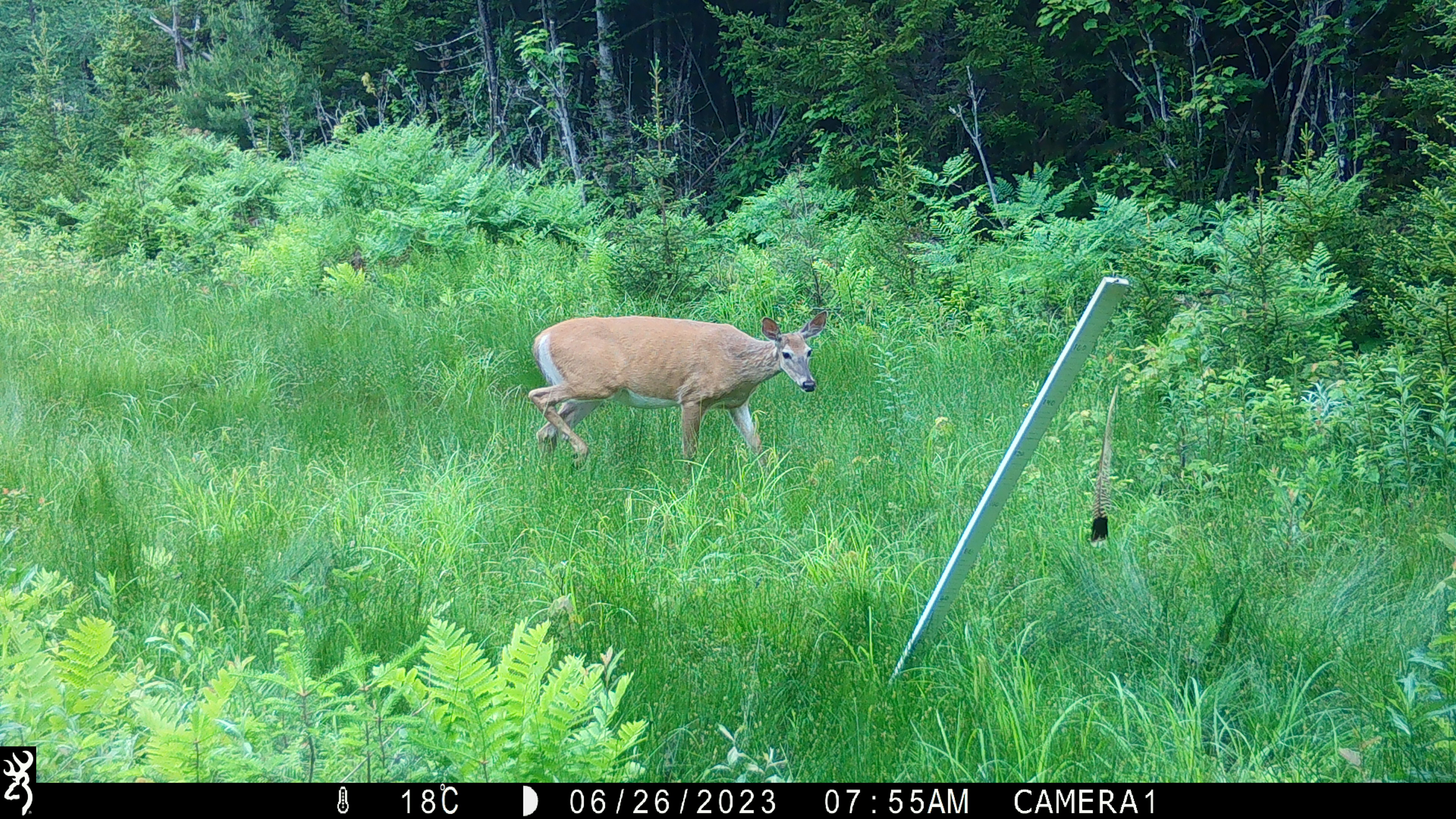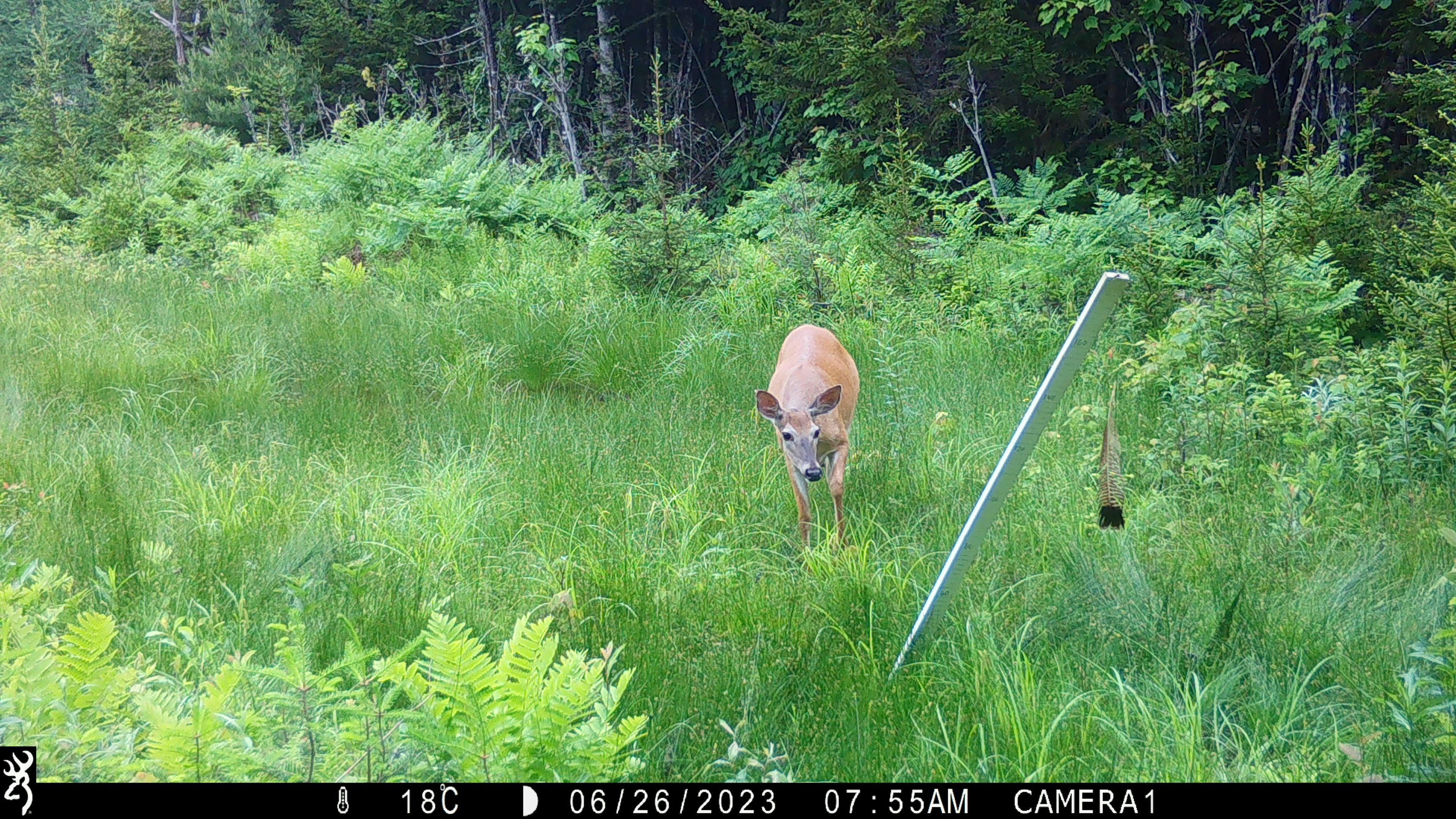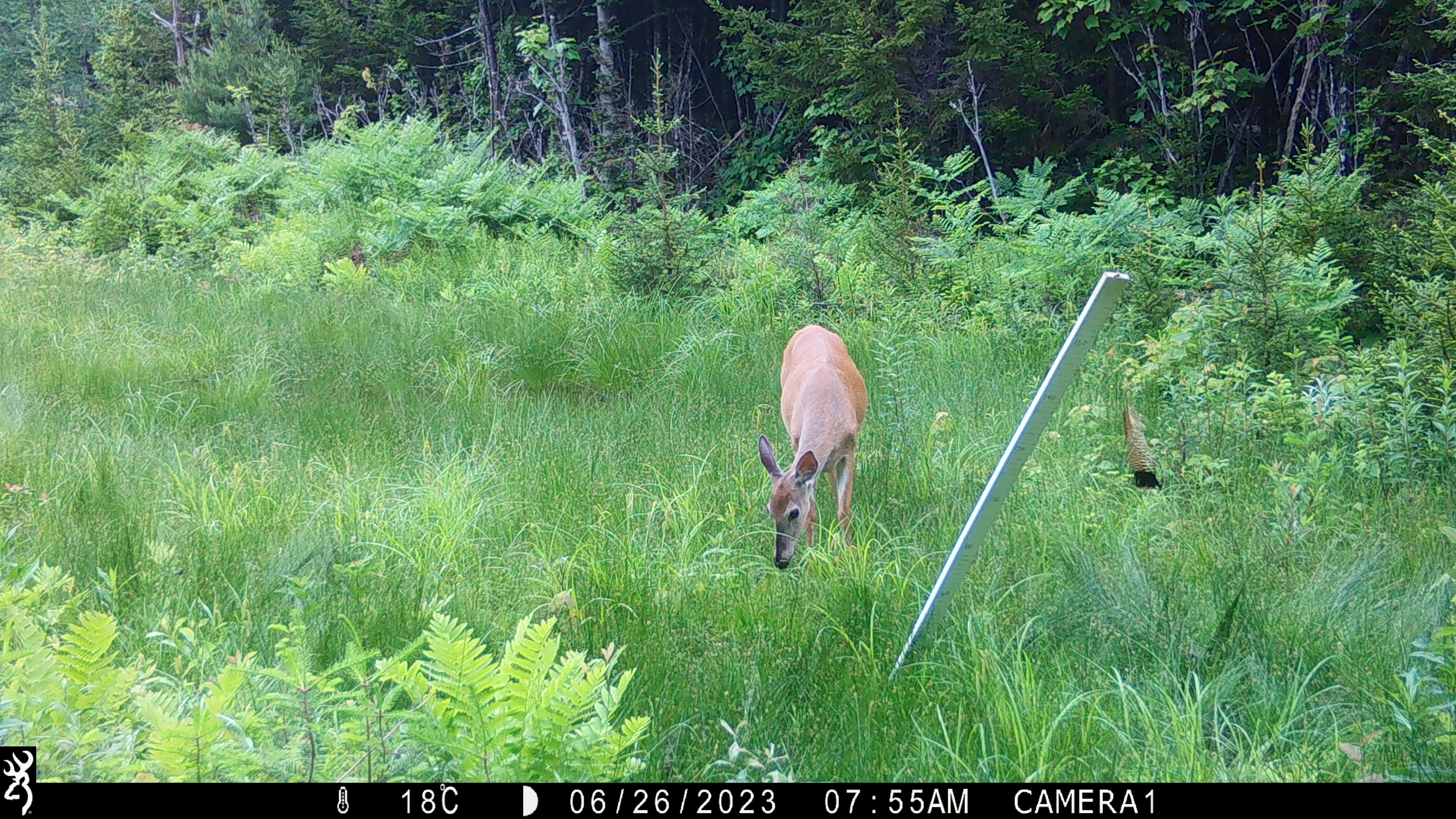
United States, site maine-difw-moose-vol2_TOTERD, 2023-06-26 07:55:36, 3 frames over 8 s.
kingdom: Animalia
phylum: Chordata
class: Mammalia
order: Artiodactyla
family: Cervidae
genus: Odocoileus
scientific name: Odocoileus virginianus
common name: white-tailed deer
White-tailed deer (Odocoileus virginianus).